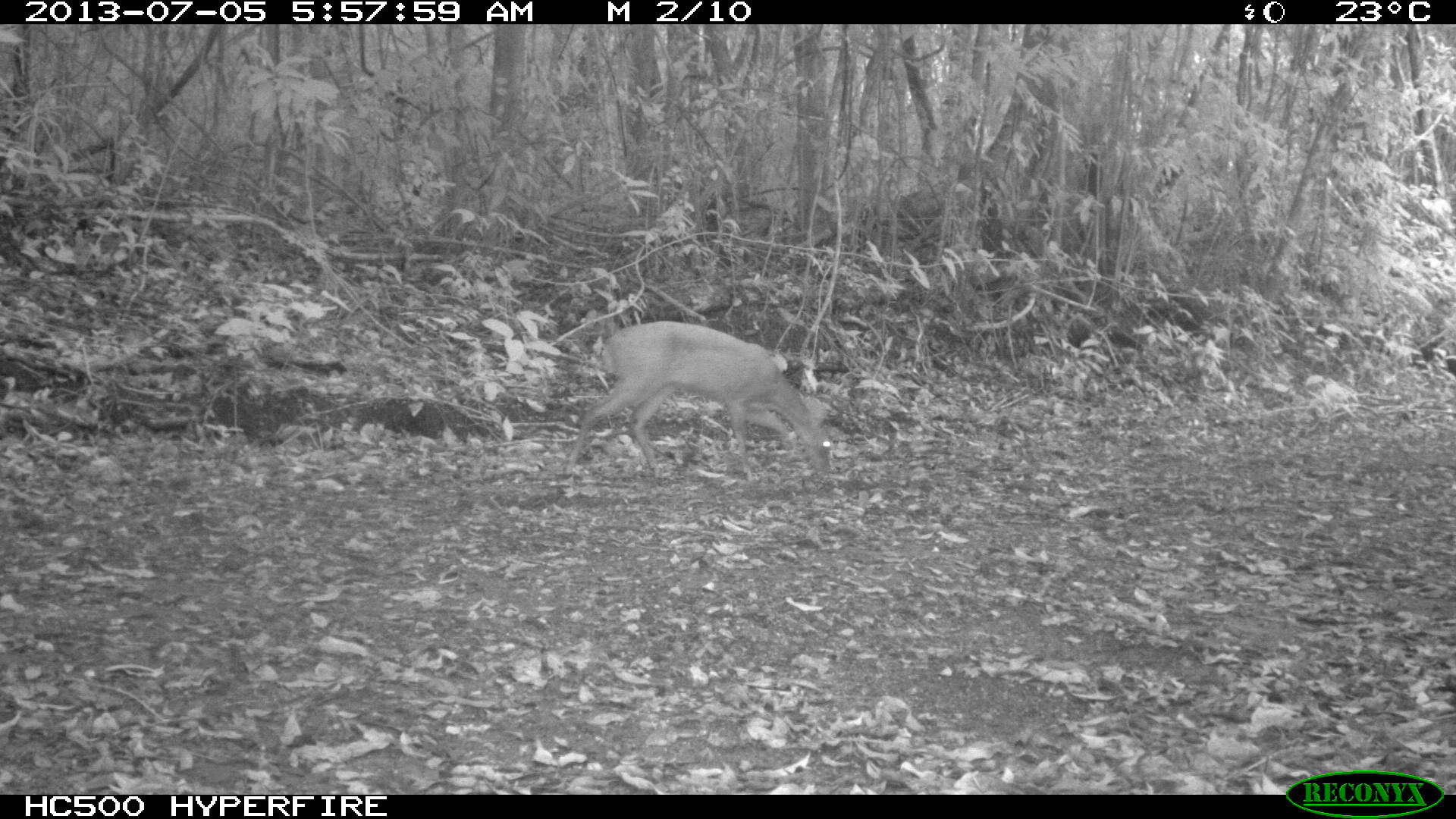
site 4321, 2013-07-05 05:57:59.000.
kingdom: Animalia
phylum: Chordata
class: Mammalia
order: Artiodactyla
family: Cervidae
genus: Mazama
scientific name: Mazama temama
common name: central american red brocket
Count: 1.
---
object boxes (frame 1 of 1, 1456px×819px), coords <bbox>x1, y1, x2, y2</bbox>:
mazama temama: <bbox>562, 320, 830, 478</bbox>